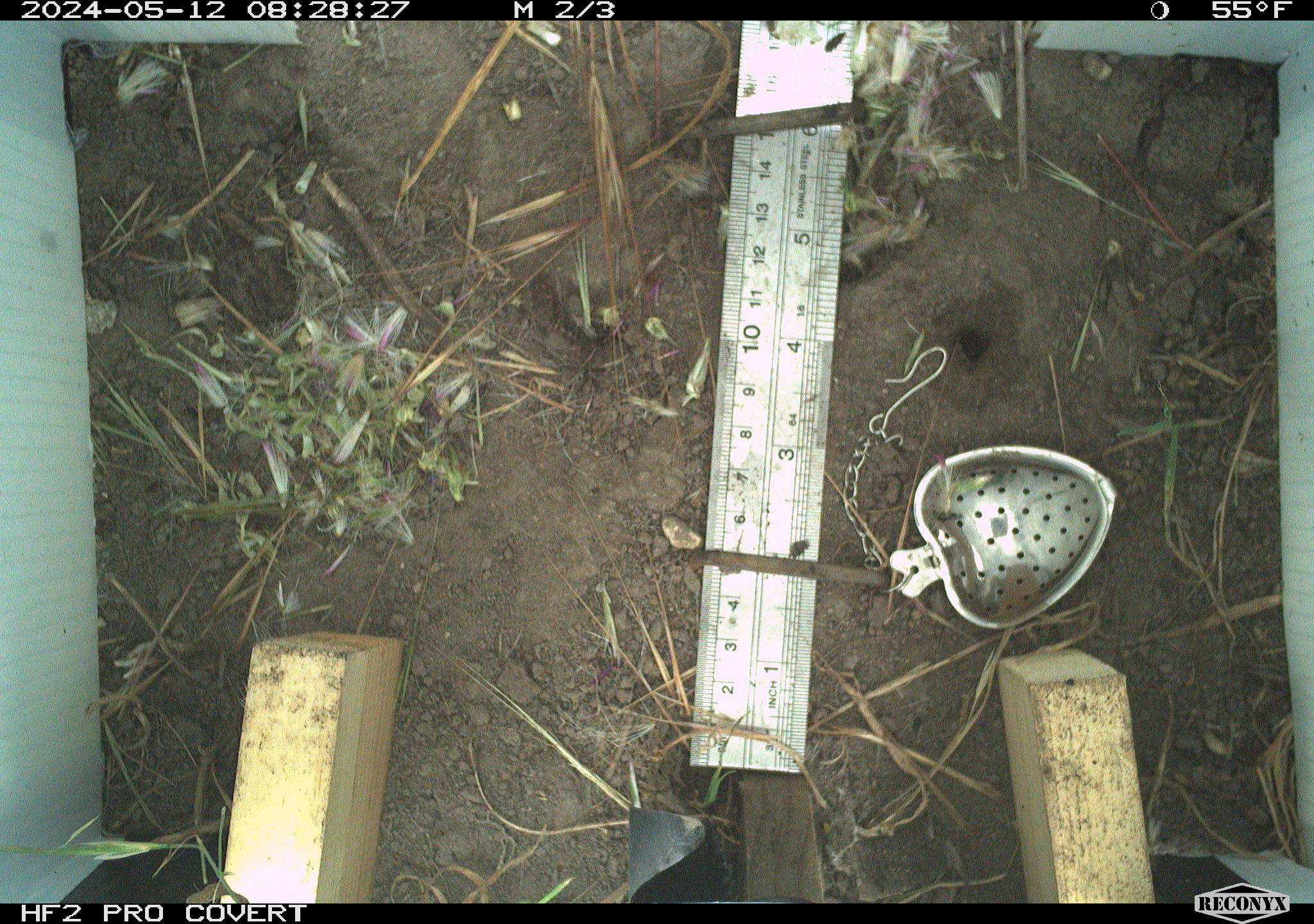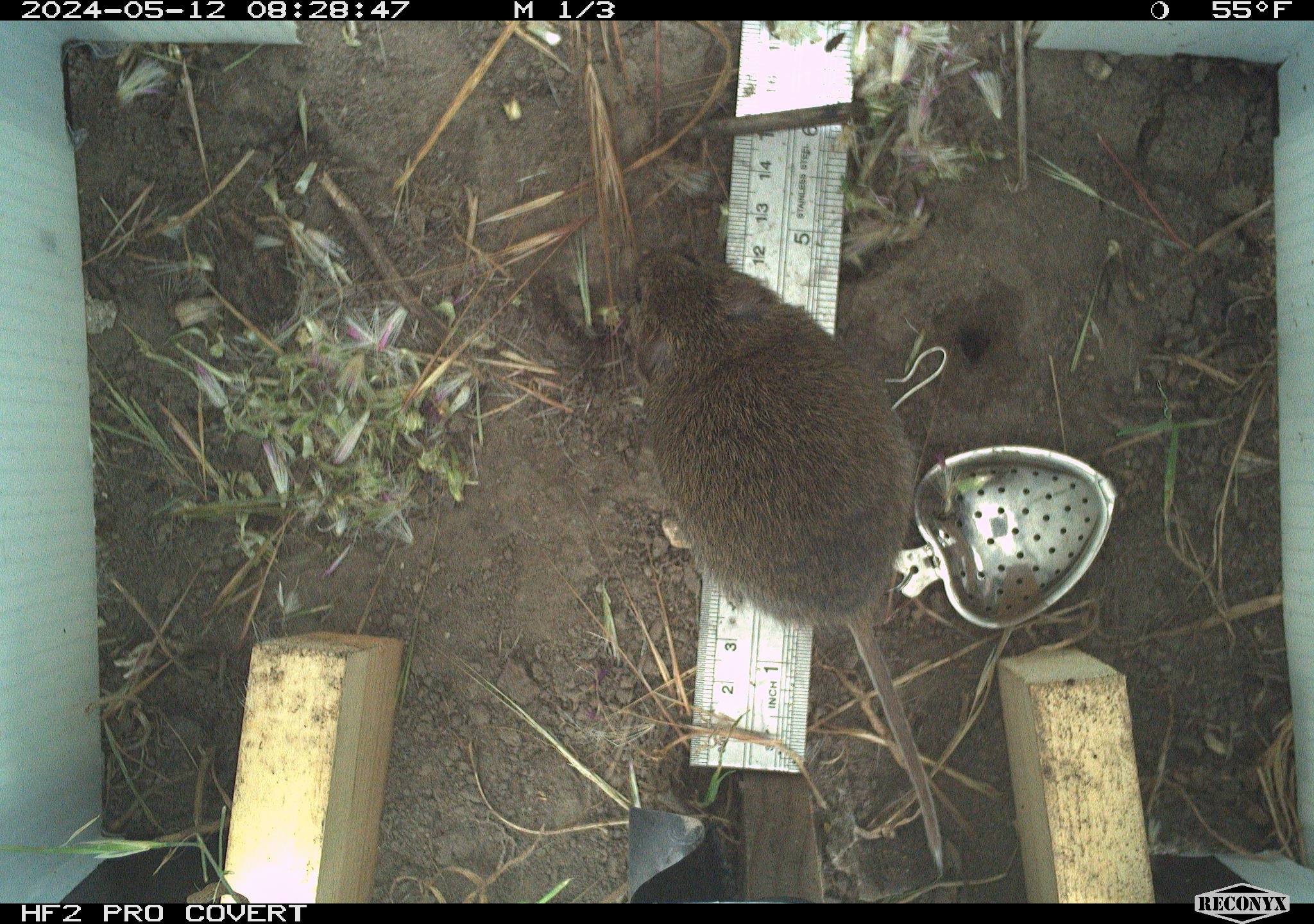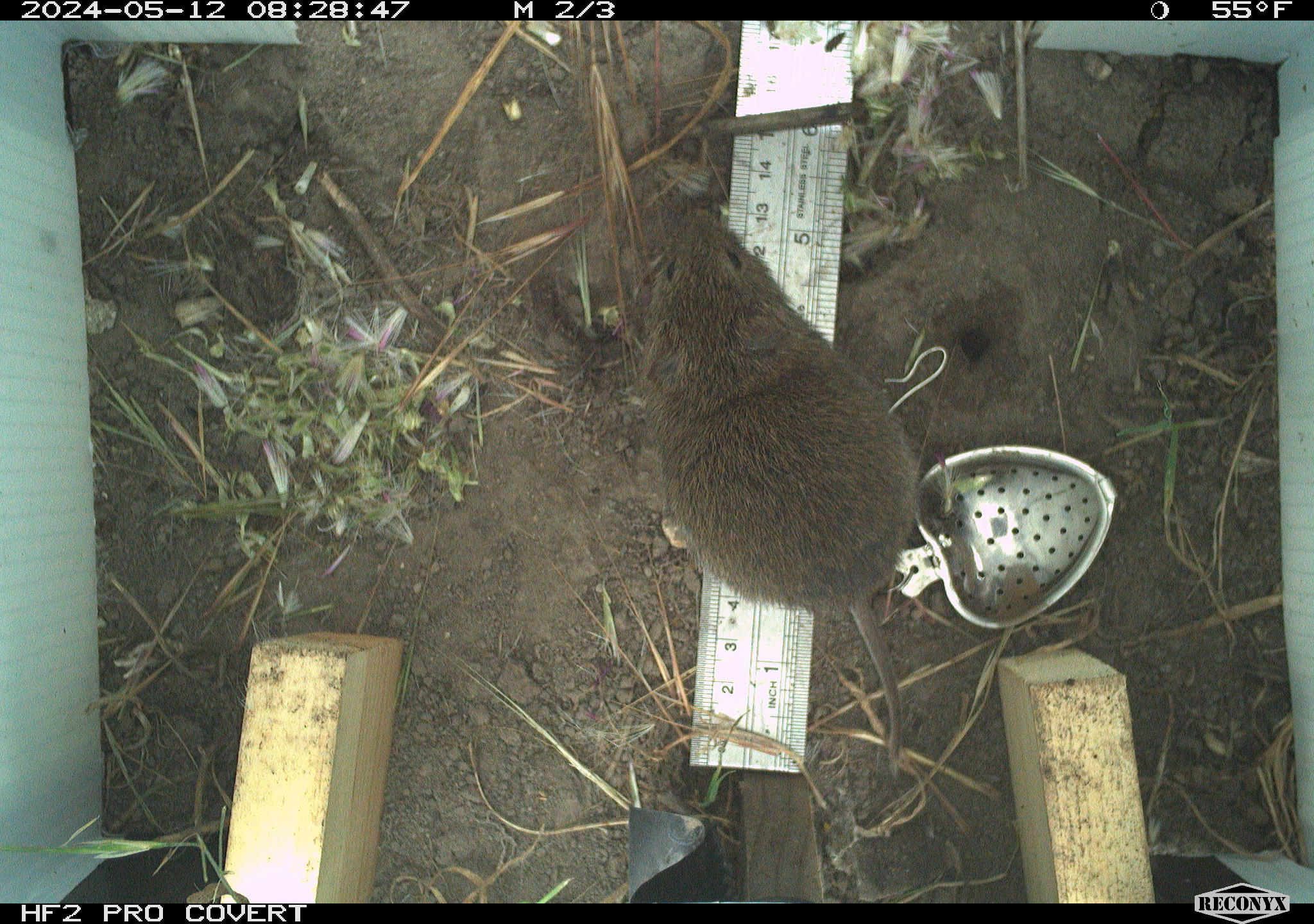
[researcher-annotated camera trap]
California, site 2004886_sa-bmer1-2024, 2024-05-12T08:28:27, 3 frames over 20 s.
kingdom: Animalia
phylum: Chordata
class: Mammalia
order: Rodentia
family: Cricetidae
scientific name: Arvicolinae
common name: voles, lemmings, and muskrats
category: arvicolinae subfamily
Arvicolinae subfamily (voles, lemmings, and muskrats) (Arvicolinae).